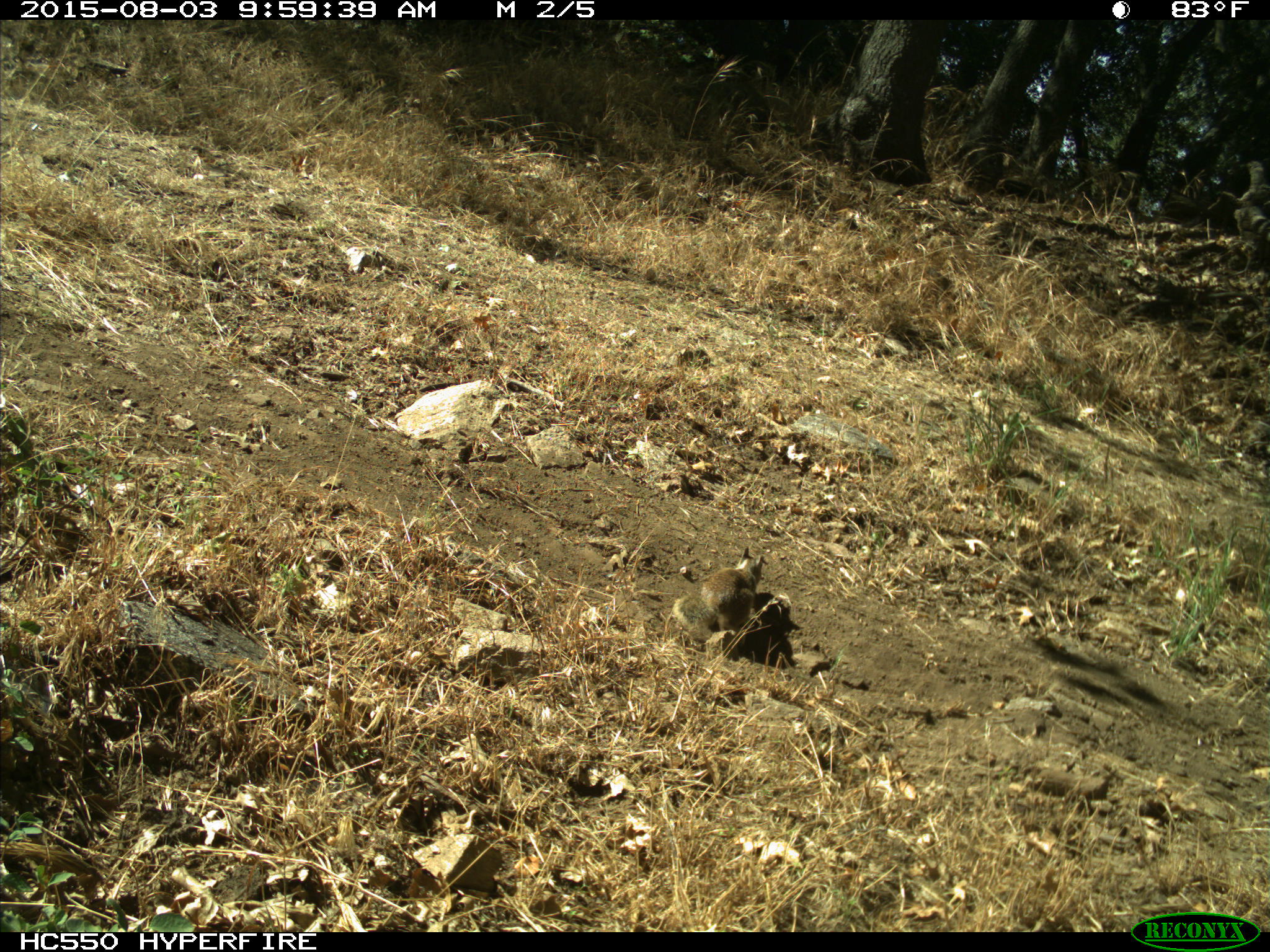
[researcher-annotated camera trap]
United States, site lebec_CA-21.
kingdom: Animalia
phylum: Chordata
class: Mammalia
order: Rodentia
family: Sciuridae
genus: Otospermophilus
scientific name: Otospermophilus beecheyi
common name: california ground squirrel